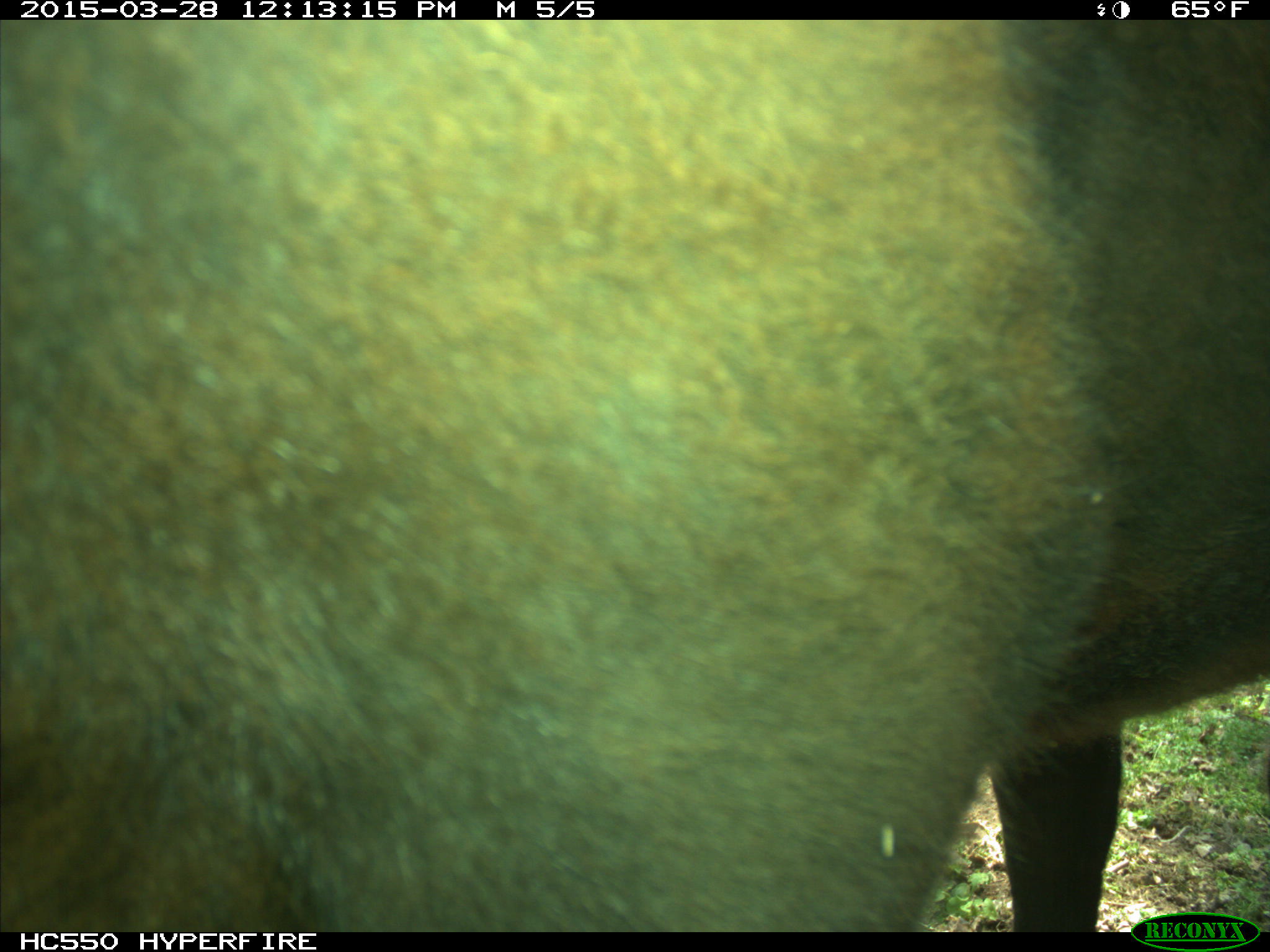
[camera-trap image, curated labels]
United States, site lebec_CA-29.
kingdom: Animalia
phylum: Chordata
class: Mammalia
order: Artiodactyla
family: Bovidae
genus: Bos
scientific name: Bos taurus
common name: domestic cow